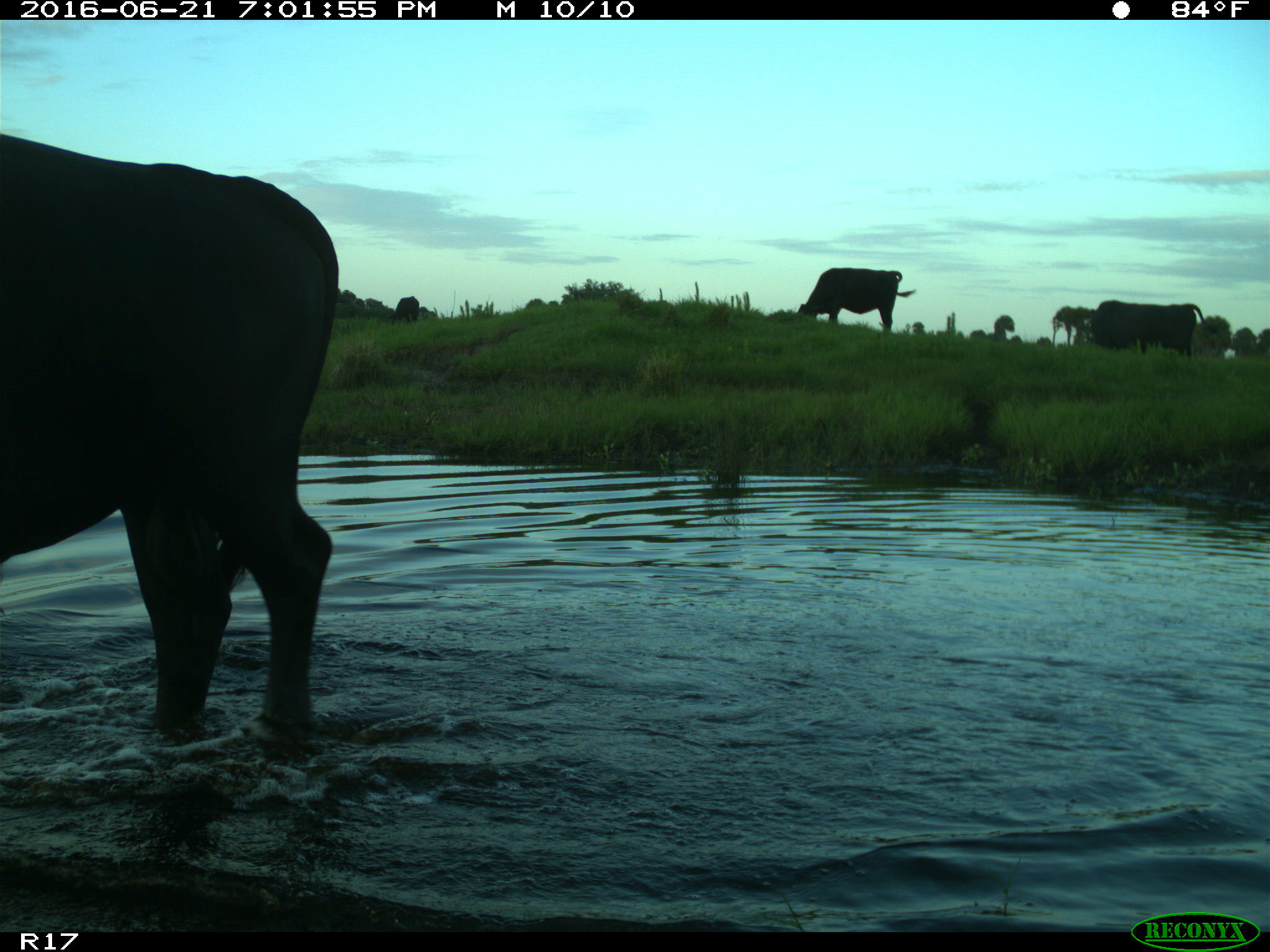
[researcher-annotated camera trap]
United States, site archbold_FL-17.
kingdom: Animalia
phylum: Chordata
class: Mammalia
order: Artiodactyla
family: Bovidae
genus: Bos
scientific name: Bos taurus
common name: domestic cow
Bos taurus (domestic cow).